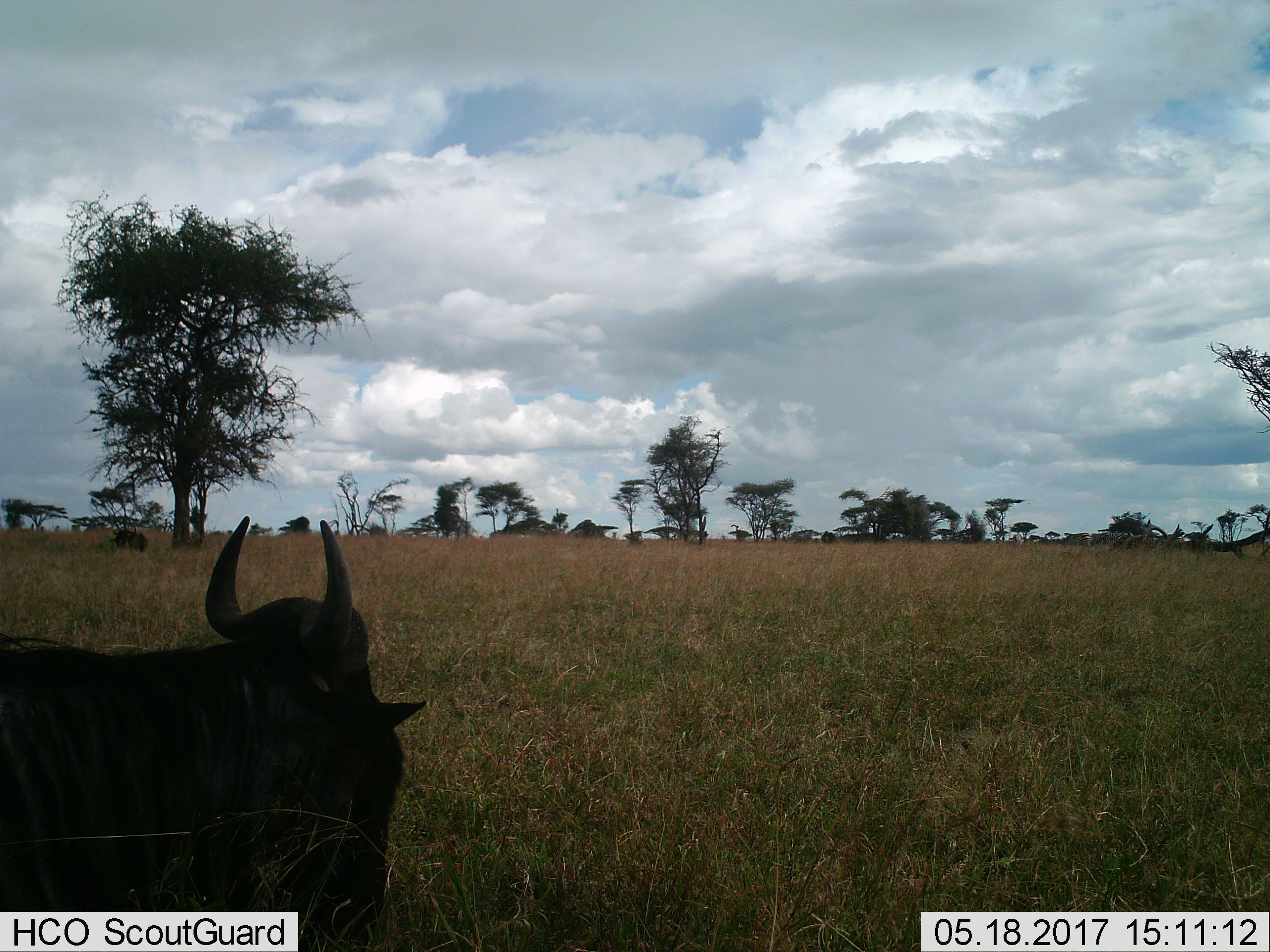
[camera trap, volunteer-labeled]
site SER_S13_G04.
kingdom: Animalia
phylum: Chordata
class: Mammalia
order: Artiodactyla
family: Bovidae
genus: Connochaetes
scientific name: Connochaetes taurinus taurinus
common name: blue wildebeest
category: wildebeestblue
Wildebeestblue (blue wildebeest) (Connochaetes taurinus taurinus), count 1. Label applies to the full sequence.